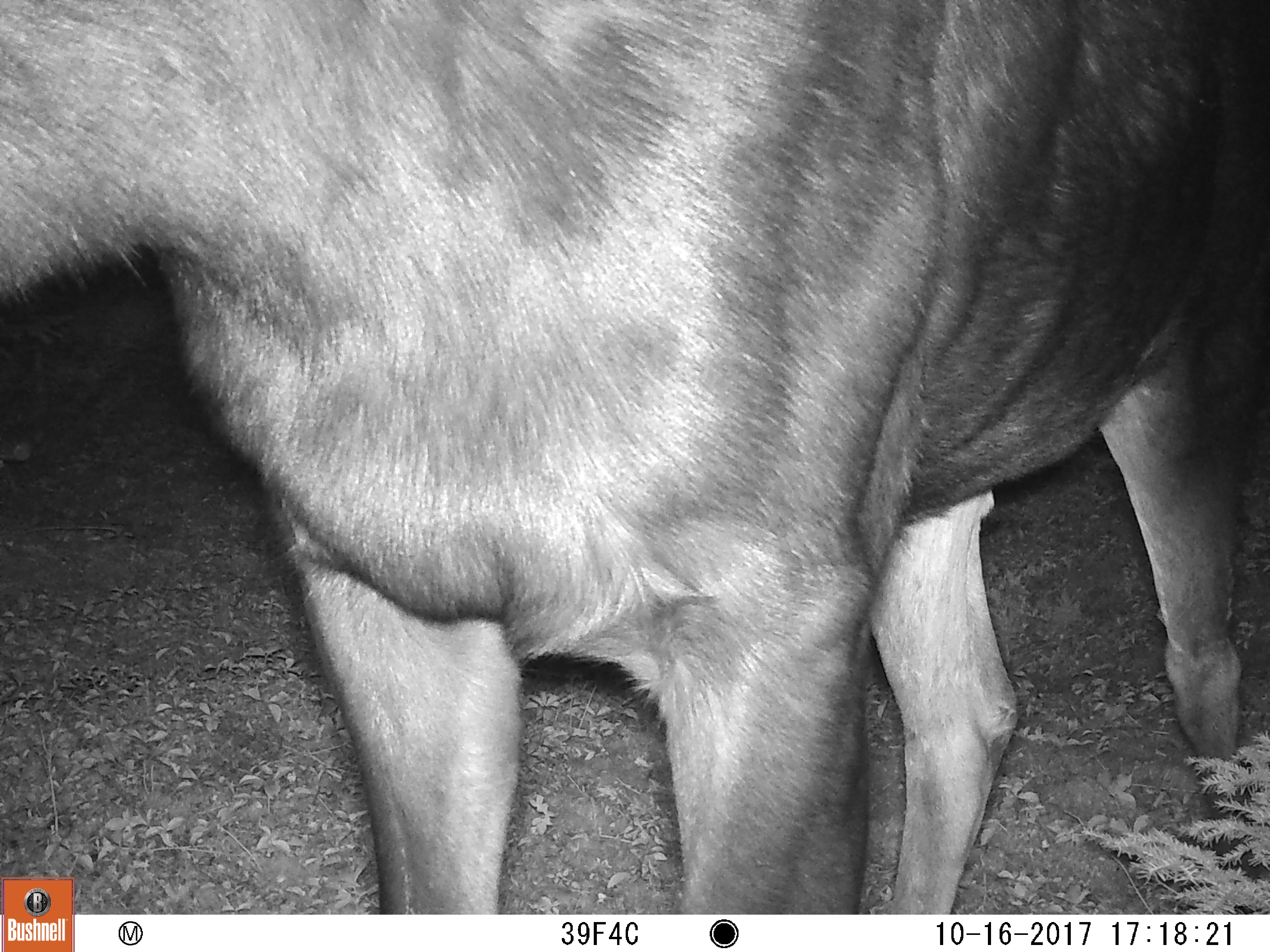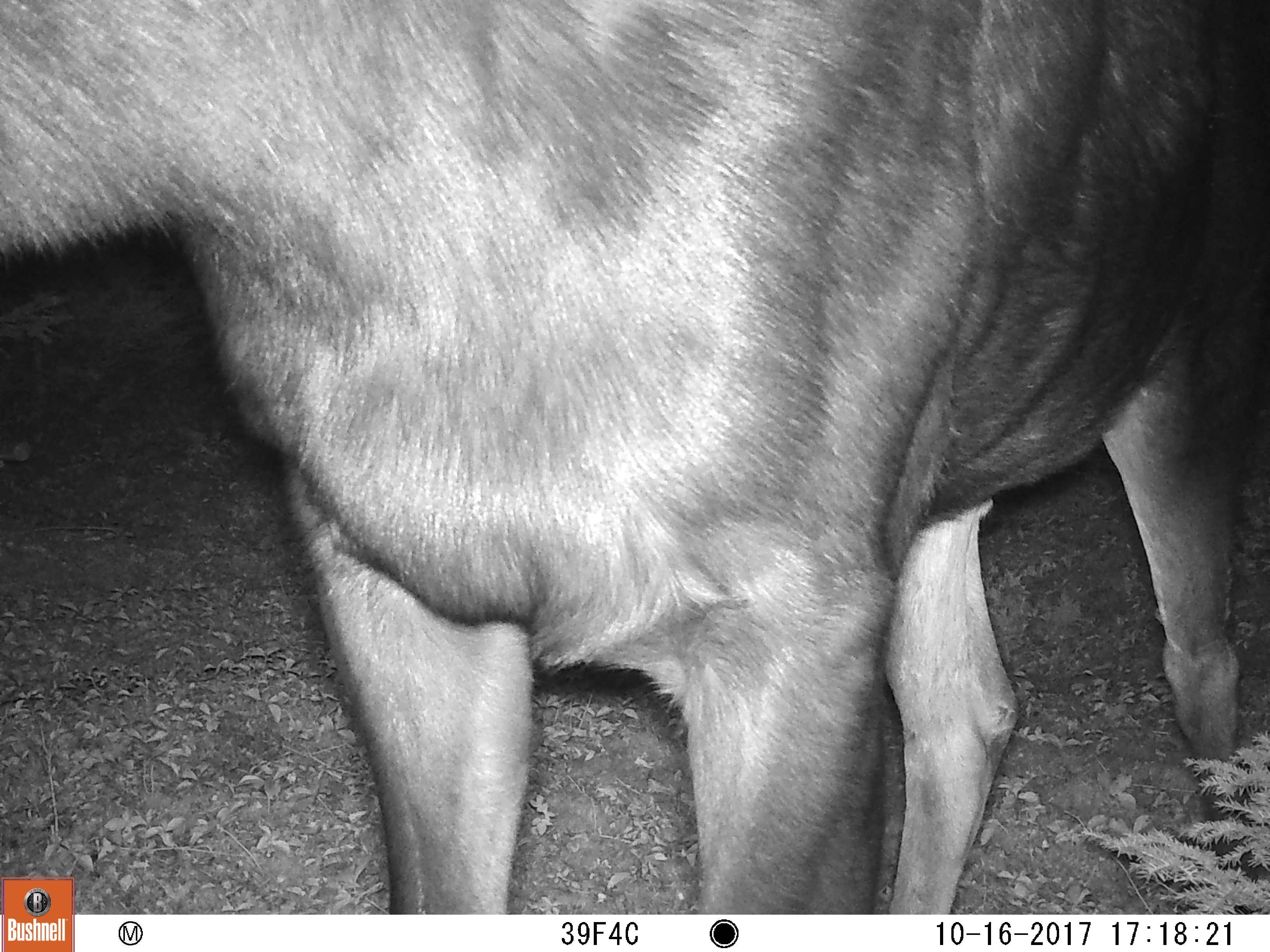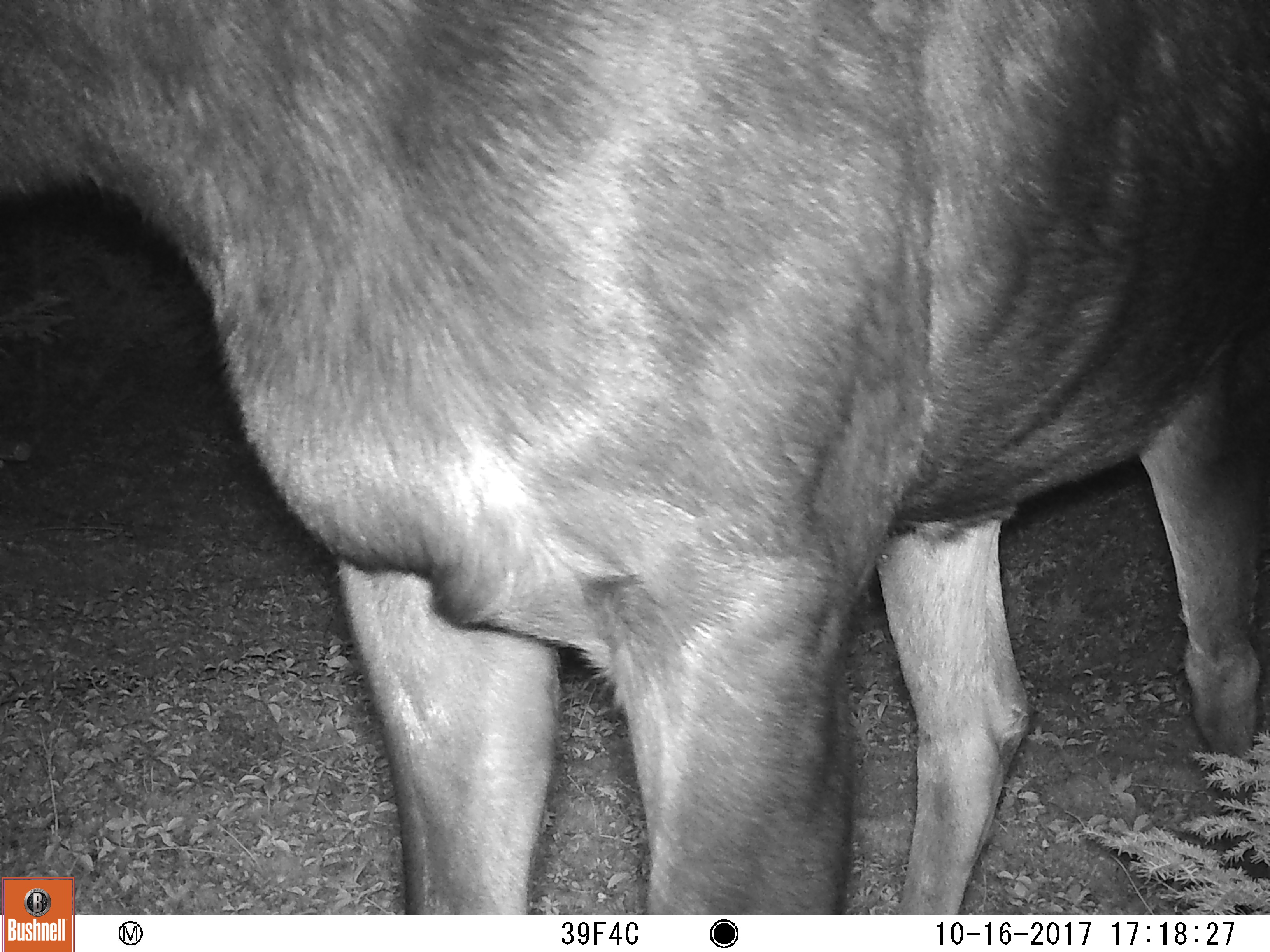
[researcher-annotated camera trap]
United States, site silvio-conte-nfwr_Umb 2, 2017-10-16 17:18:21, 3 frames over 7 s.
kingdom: Animalia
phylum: Chordata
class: Mammalia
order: Artiodactyla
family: Cervidae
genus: Alces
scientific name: Alces alces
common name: moose